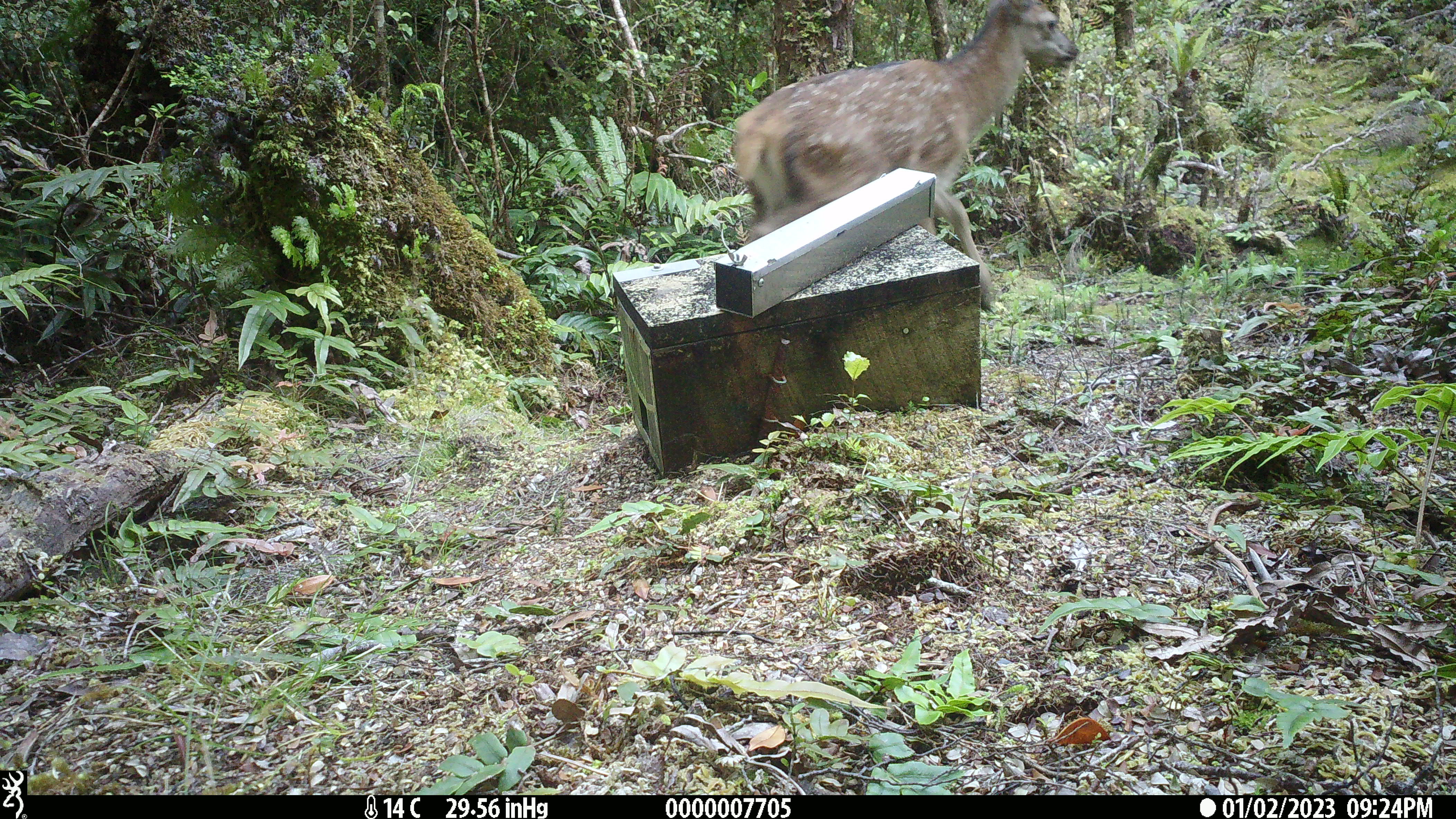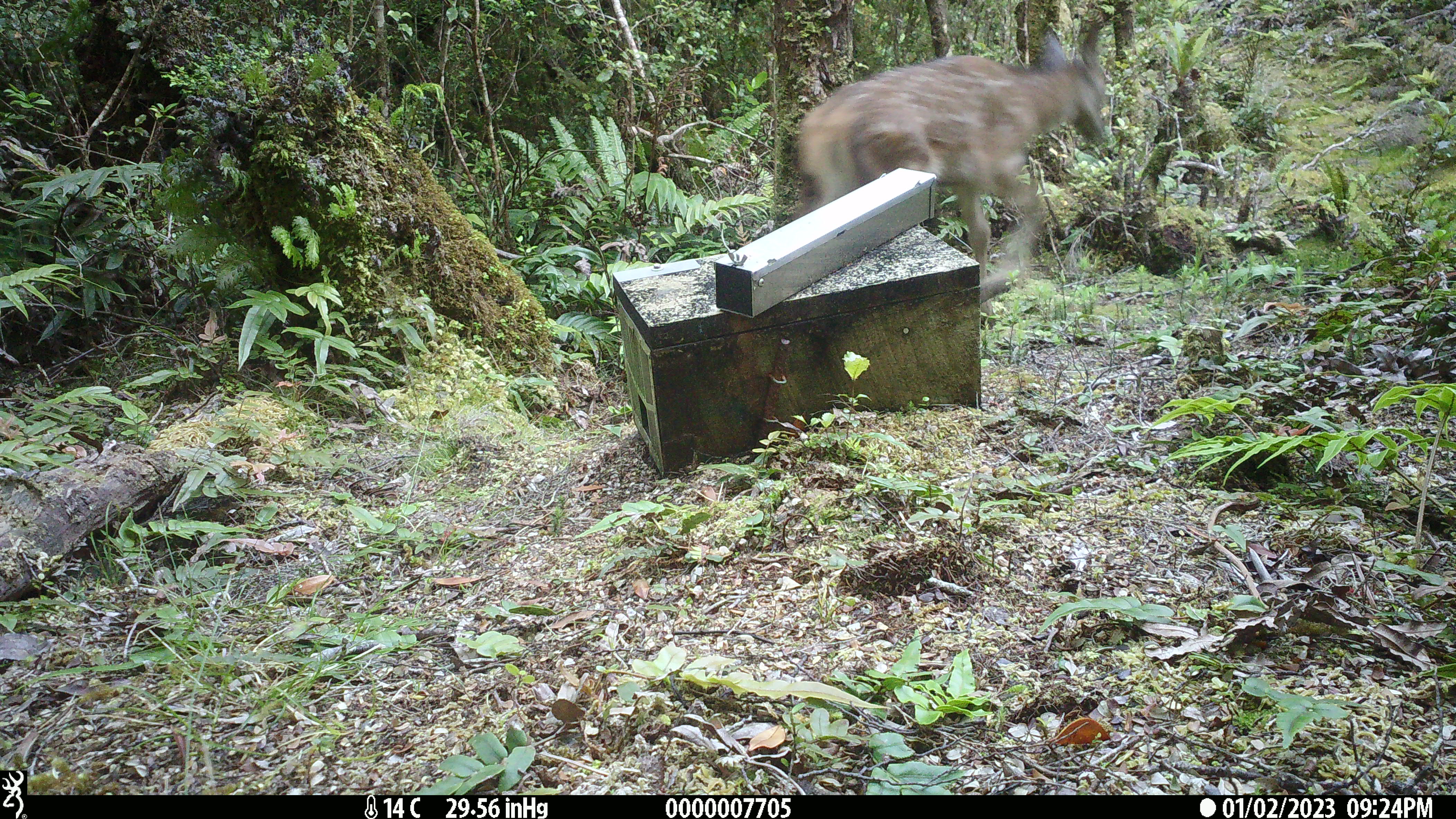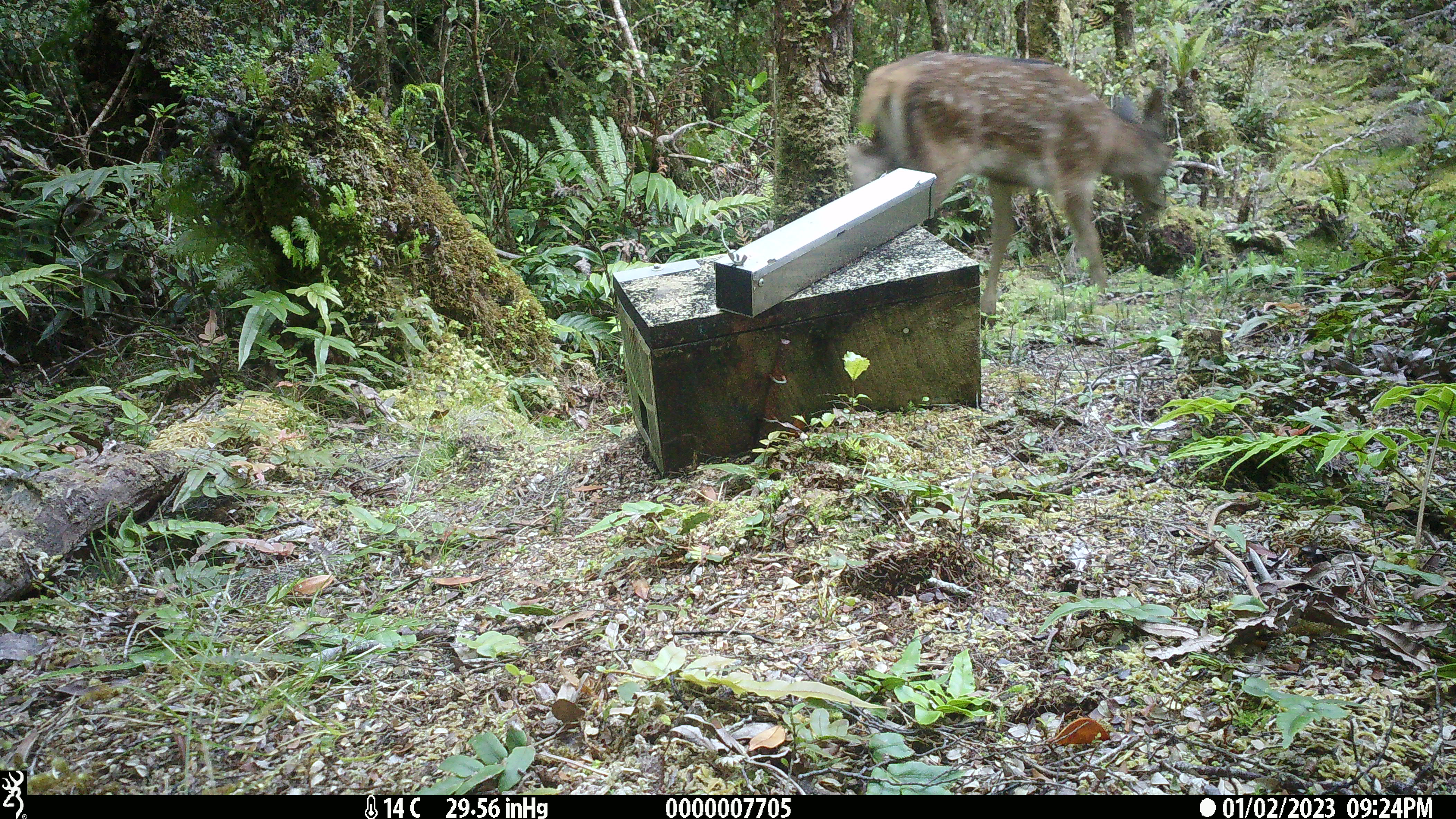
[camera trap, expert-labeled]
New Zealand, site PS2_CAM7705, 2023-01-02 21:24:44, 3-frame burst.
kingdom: Animalia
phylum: Chordata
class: Mammalia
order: Artiodactyla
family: Cervidae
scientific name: Cervidae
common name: deer